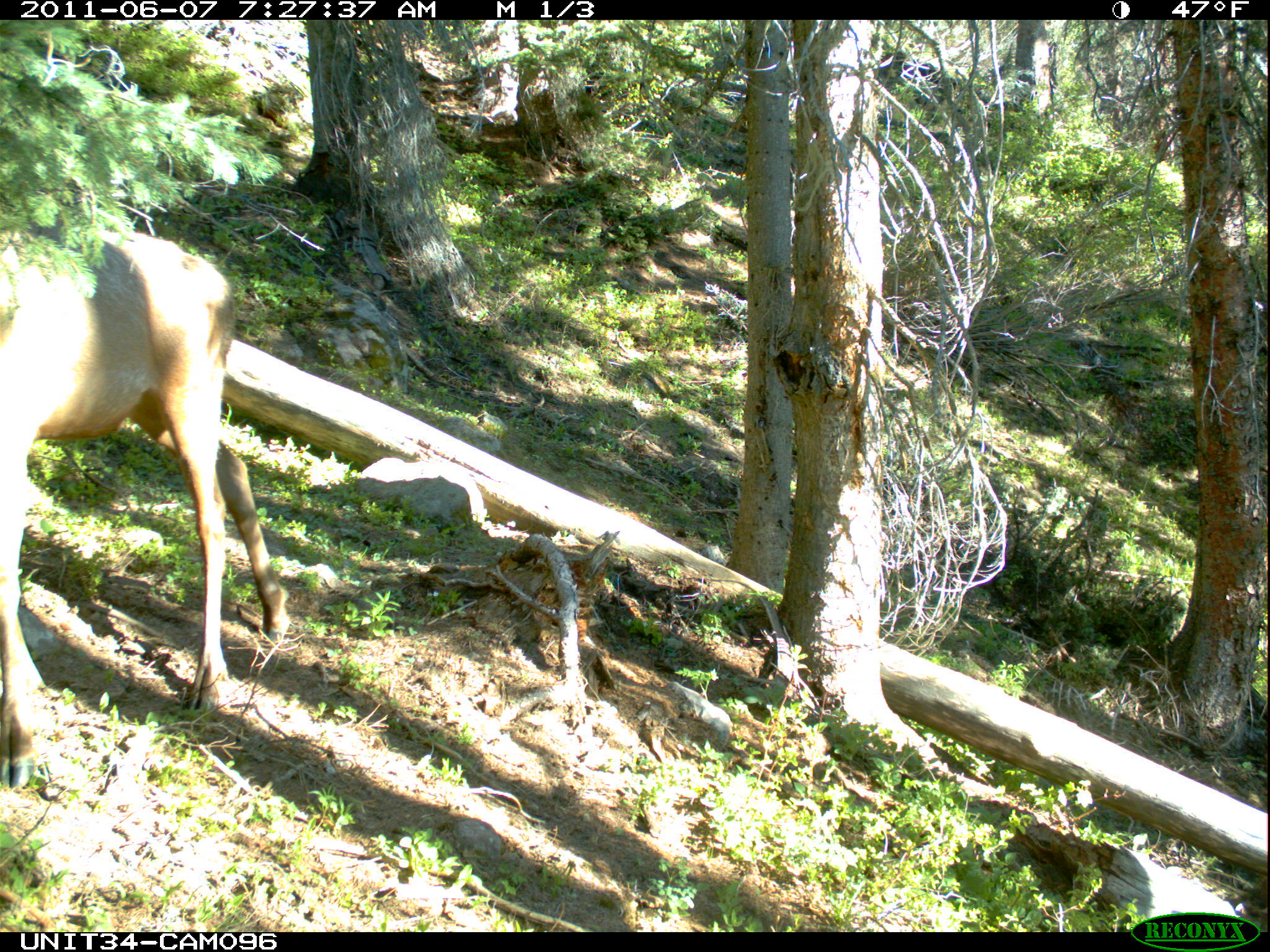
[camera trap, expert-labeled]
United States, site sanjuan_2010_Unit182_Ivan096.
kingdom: Animalia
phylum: Chordata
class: Mammalia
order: Artiodactyla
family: Cervidae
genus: Cervus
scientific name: Cervus elaphus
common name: red deer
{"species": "Cervus elaphus (red deer)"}